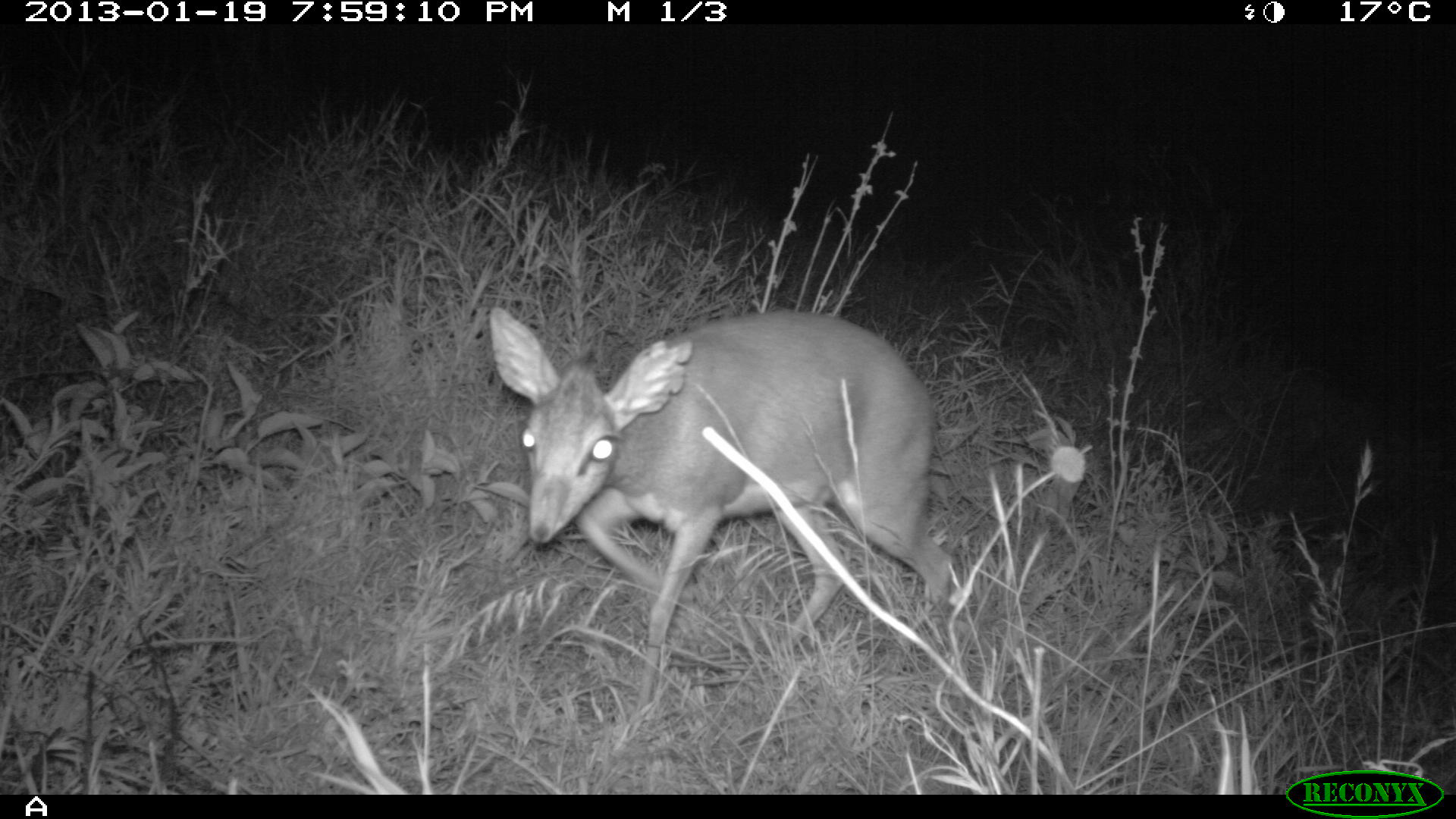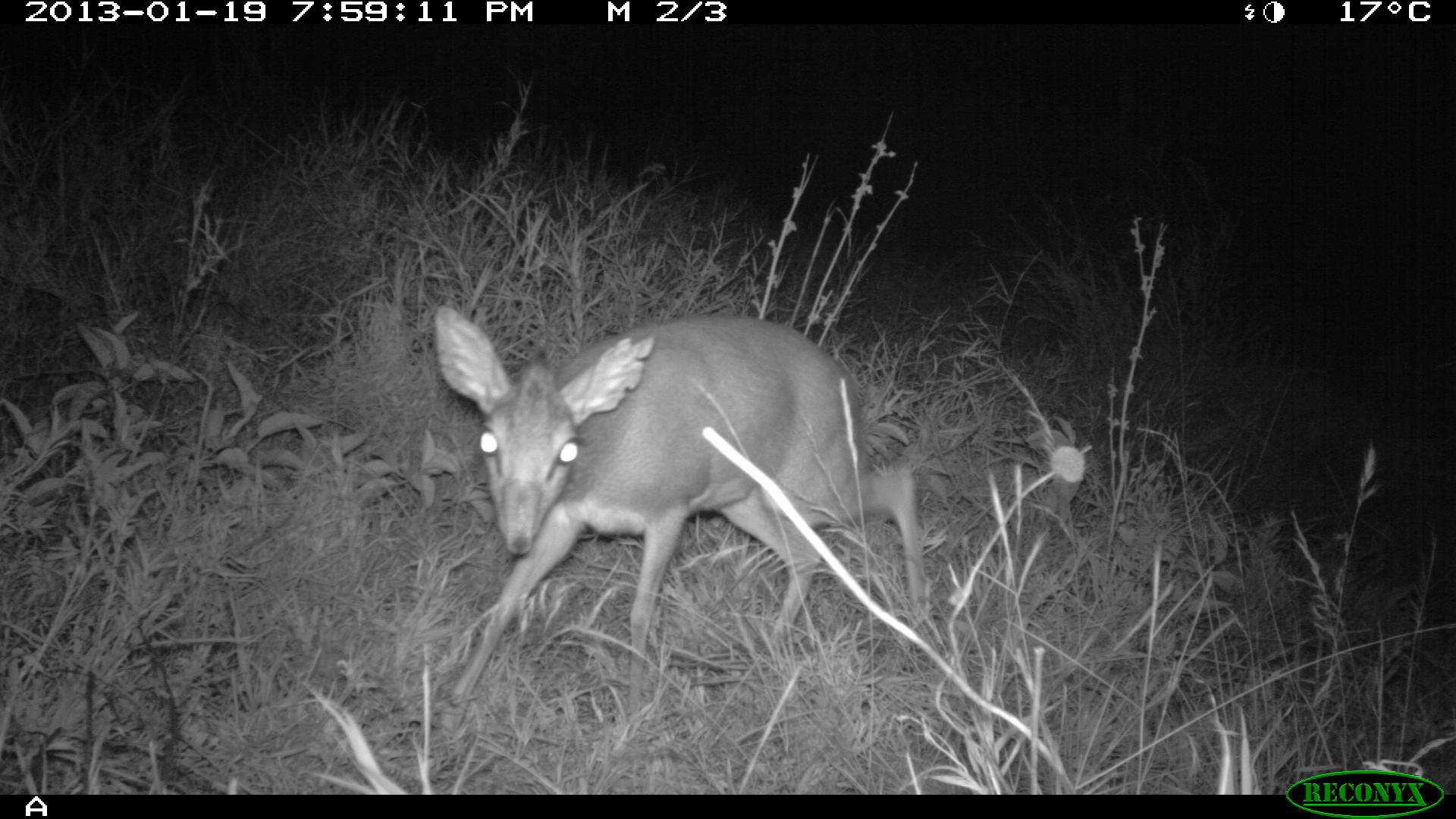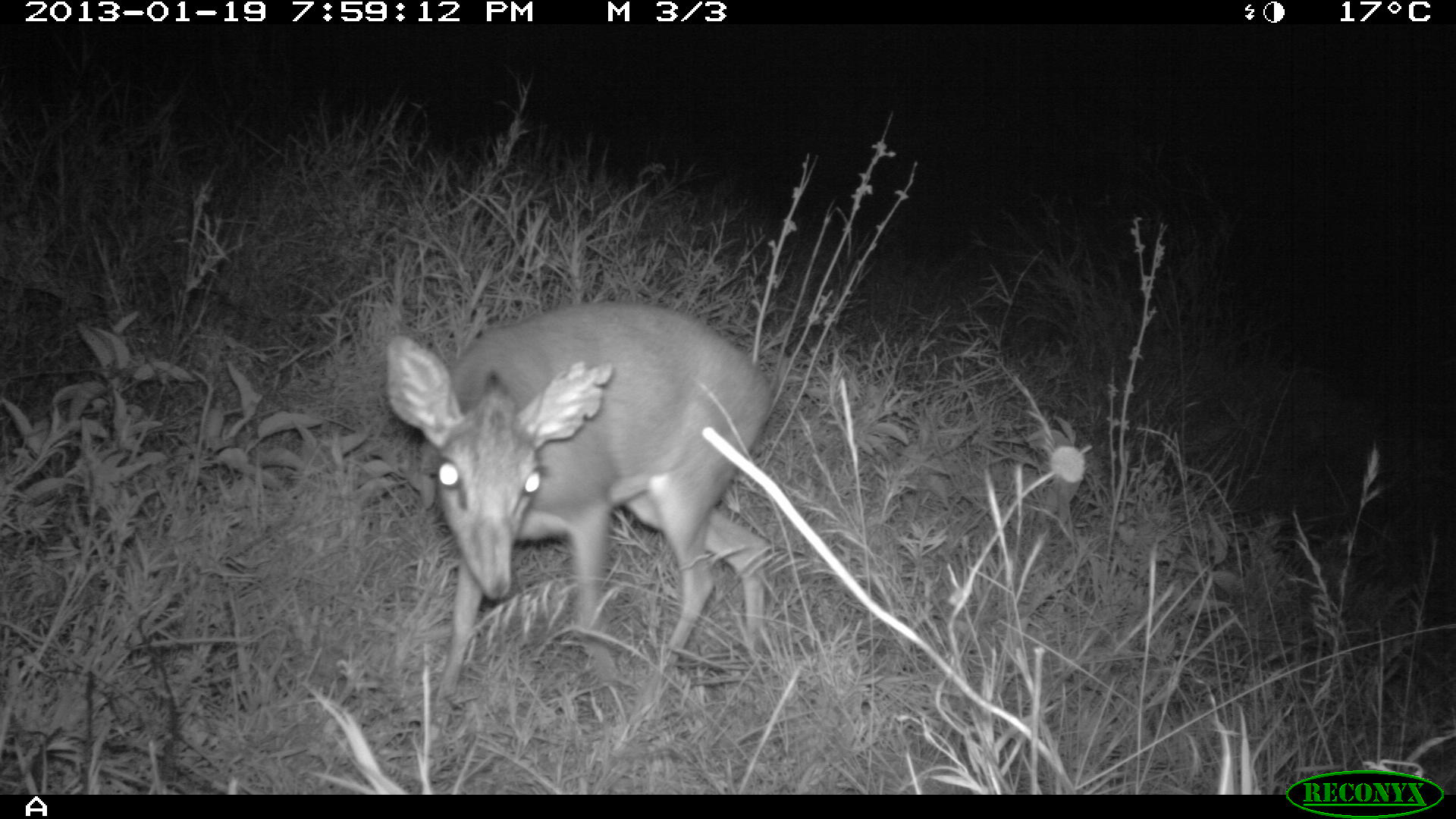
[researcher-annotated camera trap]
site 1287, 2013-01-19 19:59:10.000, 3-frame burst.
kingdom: Animalia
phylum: Chordata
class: Mammalia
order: Artiodactyla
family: Bovidae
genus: Madoqua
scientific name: Madoqua guentheri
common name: günther's dik-dik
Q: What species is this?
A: Madoqua guentheri (günther's dik-dik).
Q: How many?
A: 1.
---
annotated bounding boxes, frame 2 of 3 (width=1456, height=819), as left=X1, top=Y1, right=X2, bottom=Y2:
madoqua guentheri: left=423, top=305, right=930, bottom=724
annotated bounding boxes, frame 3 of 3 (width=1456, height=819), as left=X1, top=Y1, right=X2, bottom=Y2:
madoqua guentheri: left=383, top=297, right=771, bottom=738